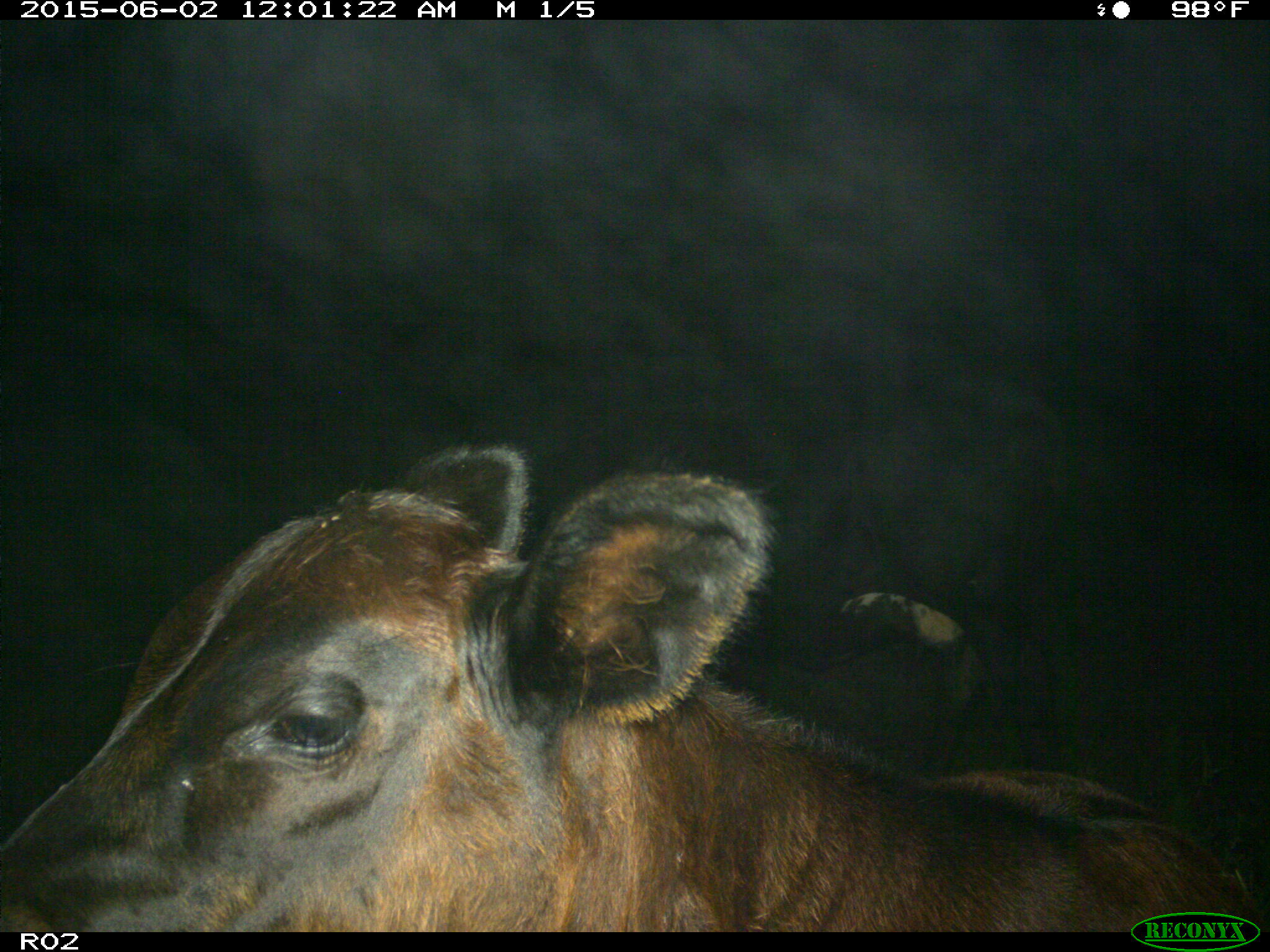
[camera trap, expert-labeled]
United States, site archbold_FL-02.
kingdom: Animalia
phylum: Chordata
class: Mammalia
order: Artiodactyla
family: Bovidae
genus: Bos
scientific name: Bos taurus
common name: domestic cow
Bos taurus (domestic cow).